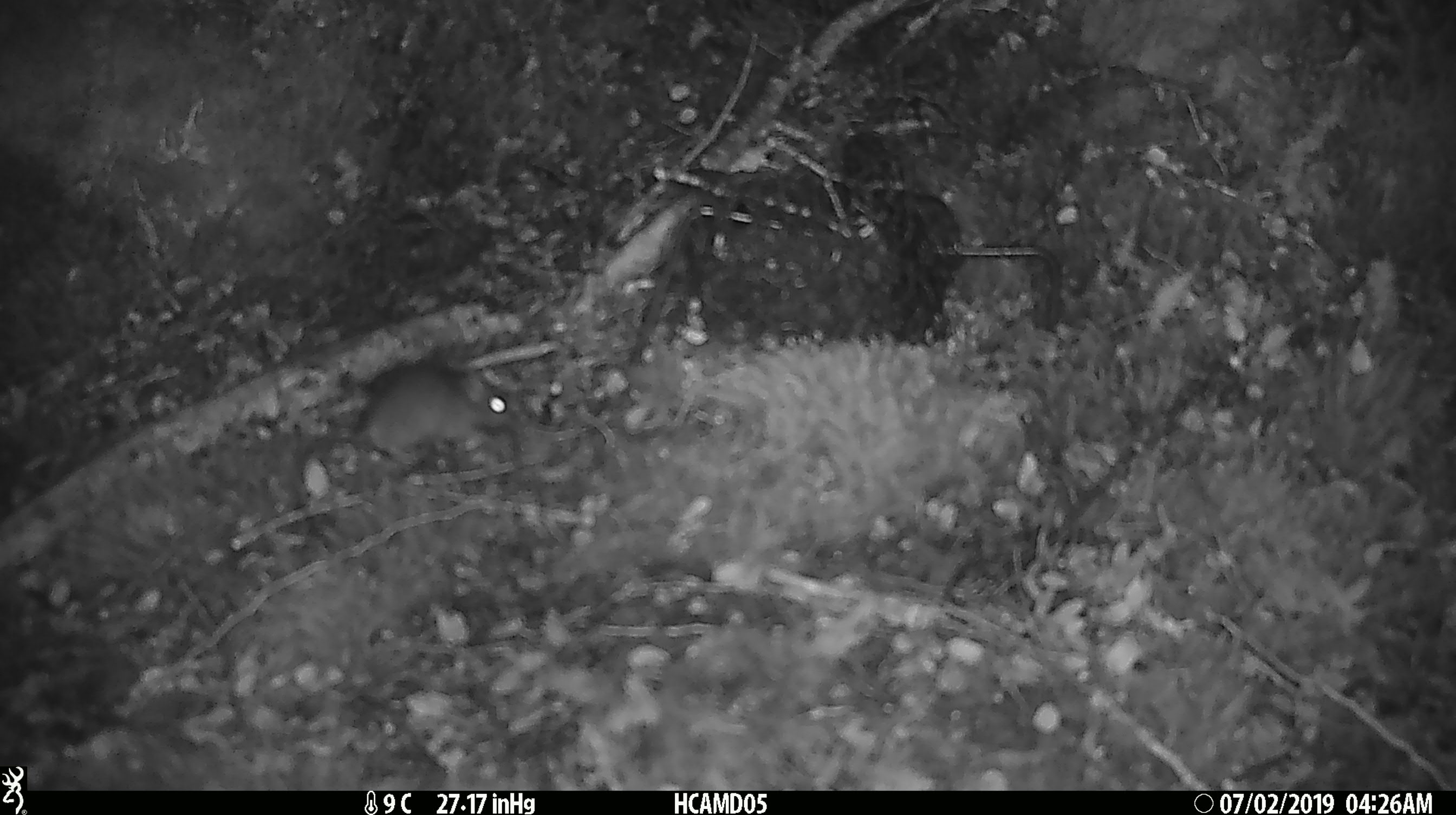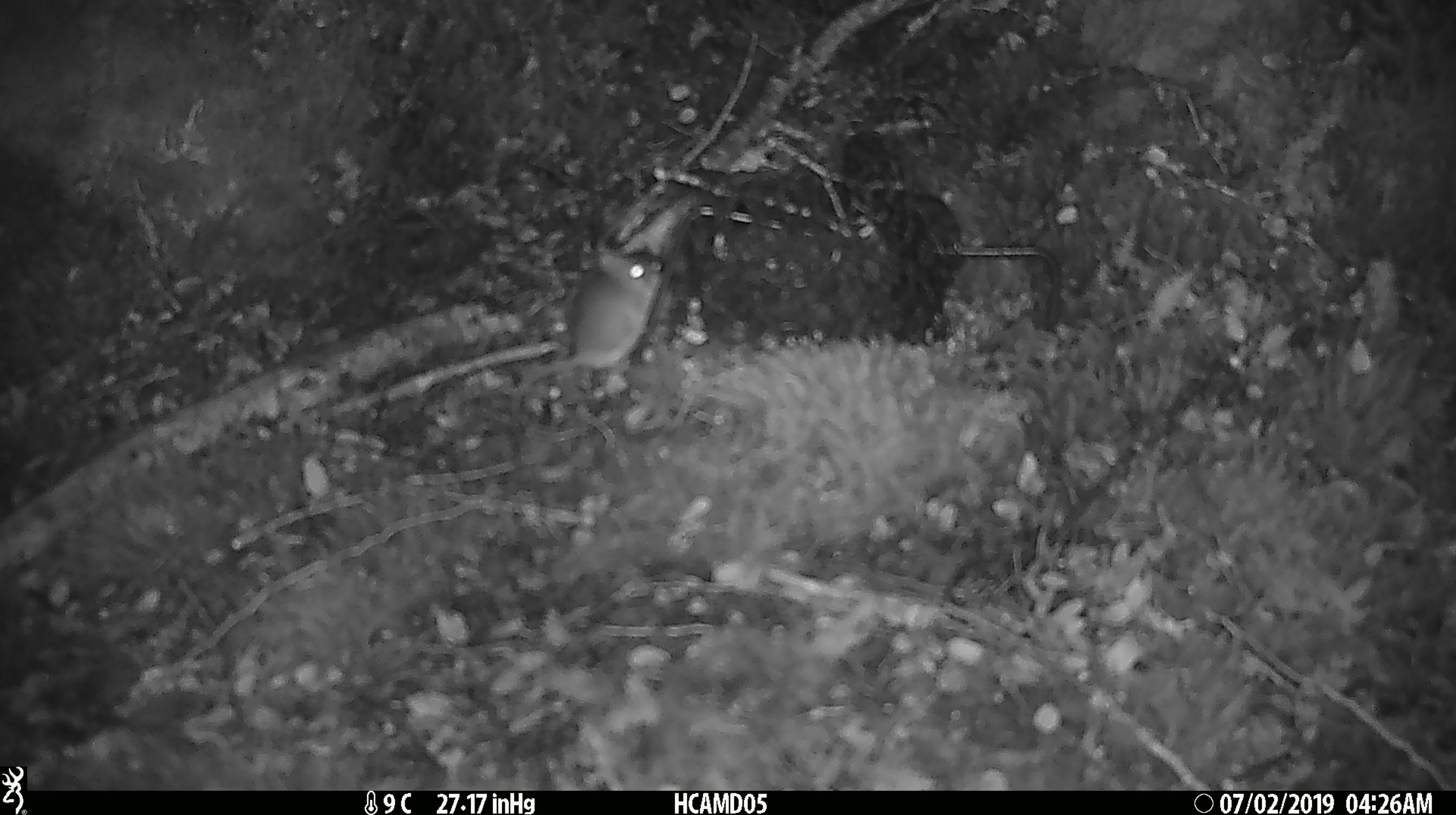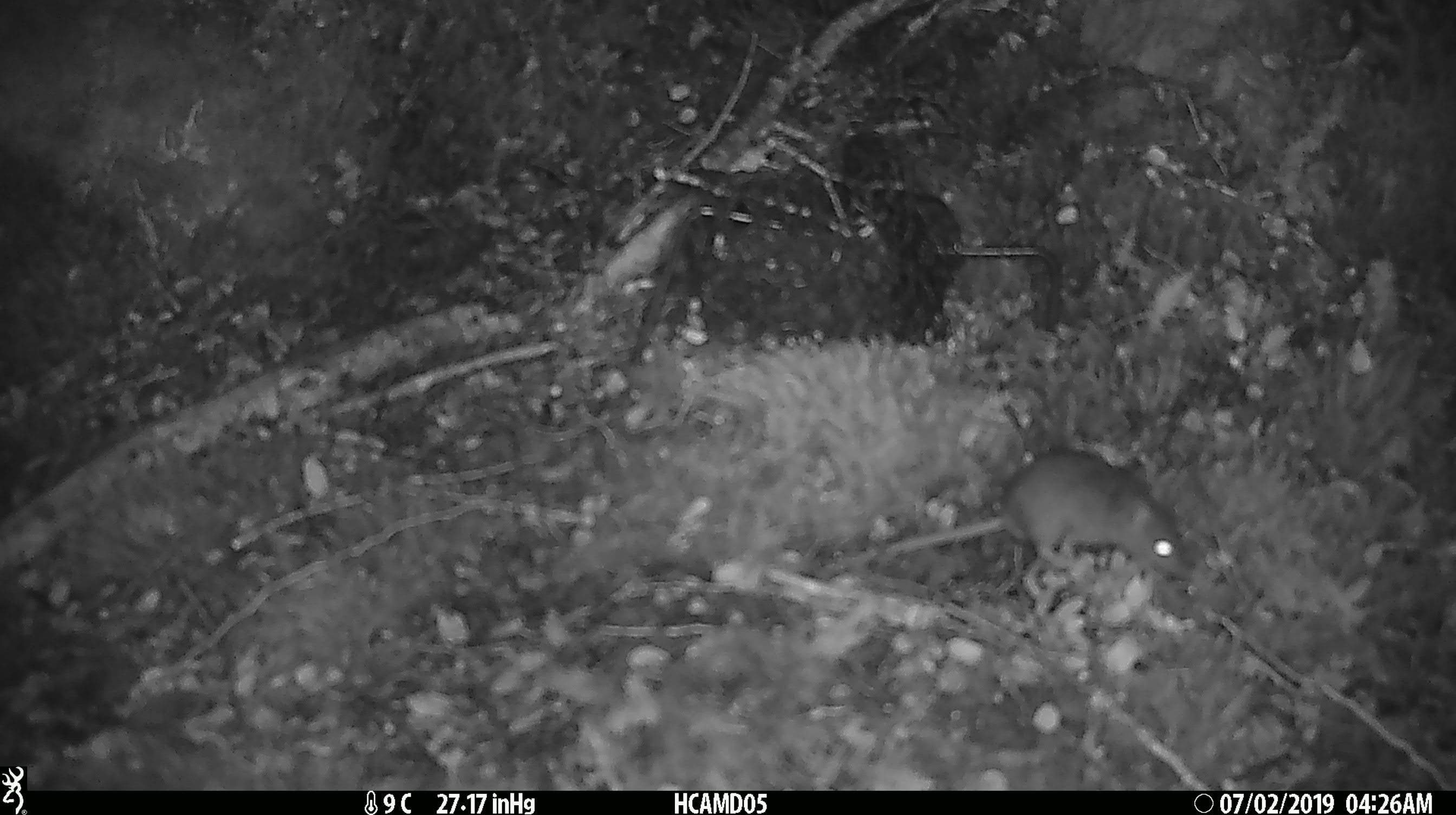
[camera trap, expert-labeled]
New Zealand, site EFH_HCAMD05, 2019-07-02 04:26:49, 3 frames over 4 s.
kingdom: Animalia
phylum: Chordata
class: Mammalia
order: Rodentia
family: Muridae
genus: Mus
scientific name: Mus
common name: mouse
Mouse (Mus).